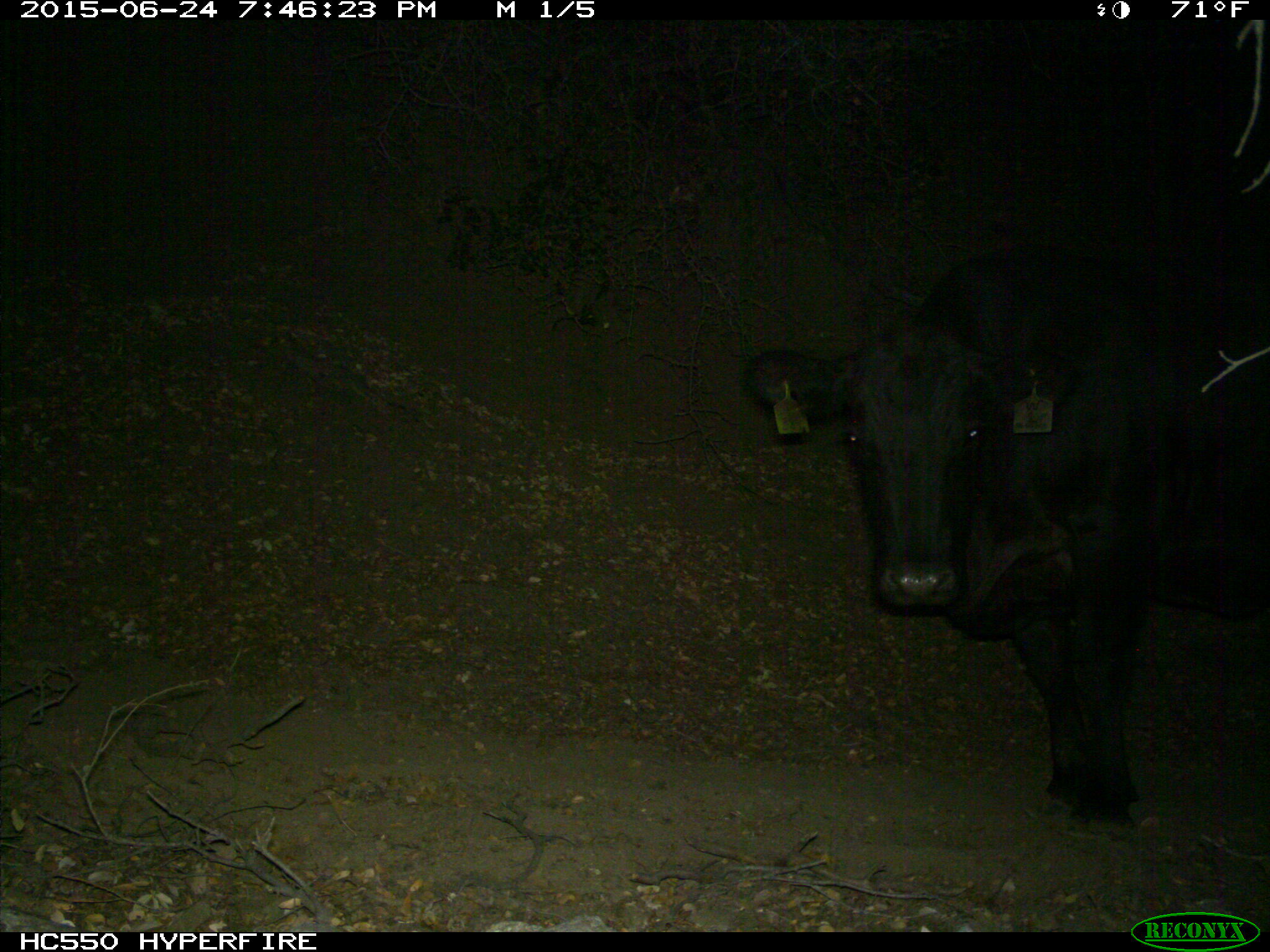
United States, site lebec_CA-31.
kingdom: Animalia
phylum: Chordata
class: Mammalia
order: Artiodactyla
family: Bovidae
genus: Bos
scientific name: Bos taurus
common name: domestic cow